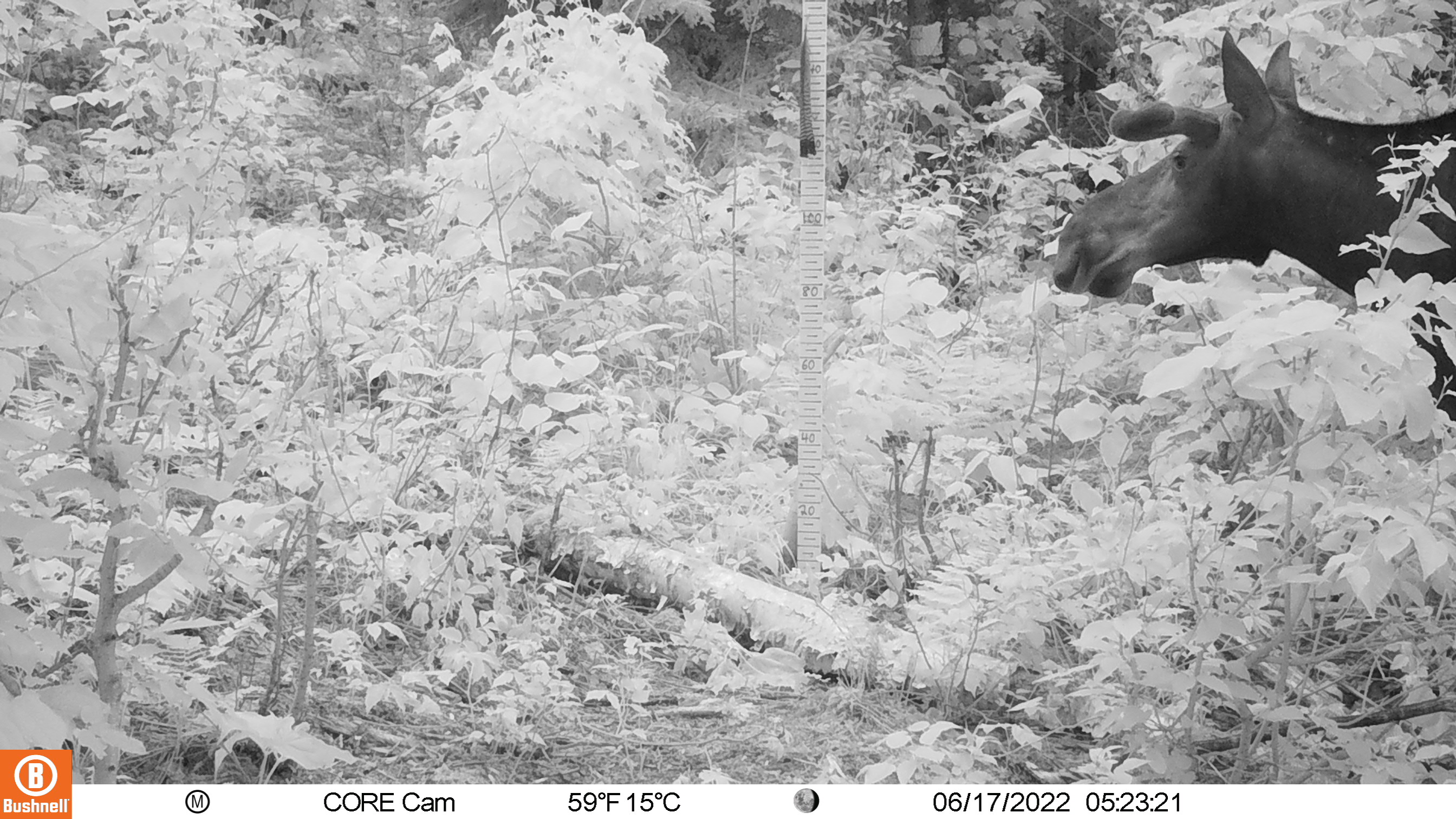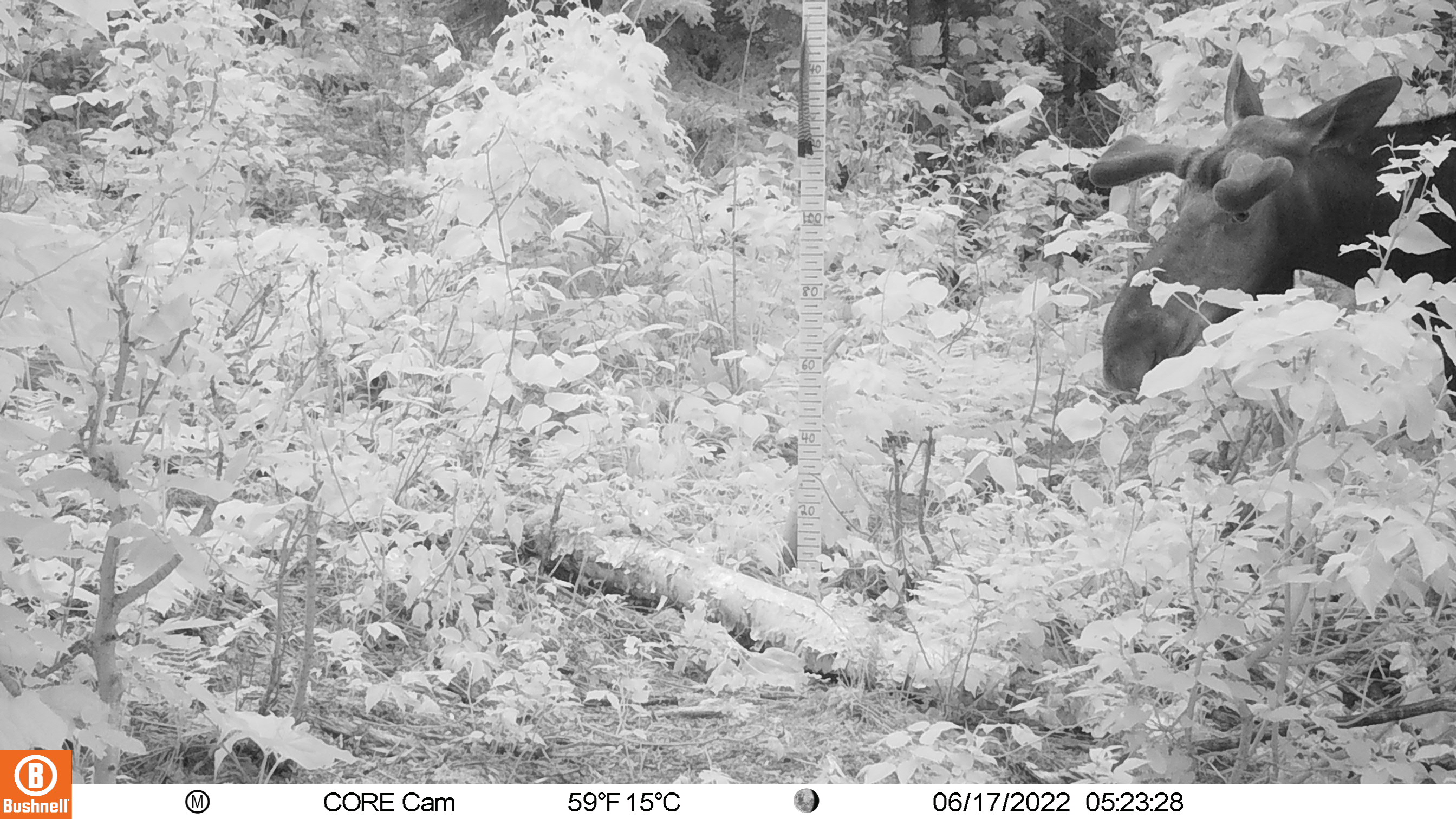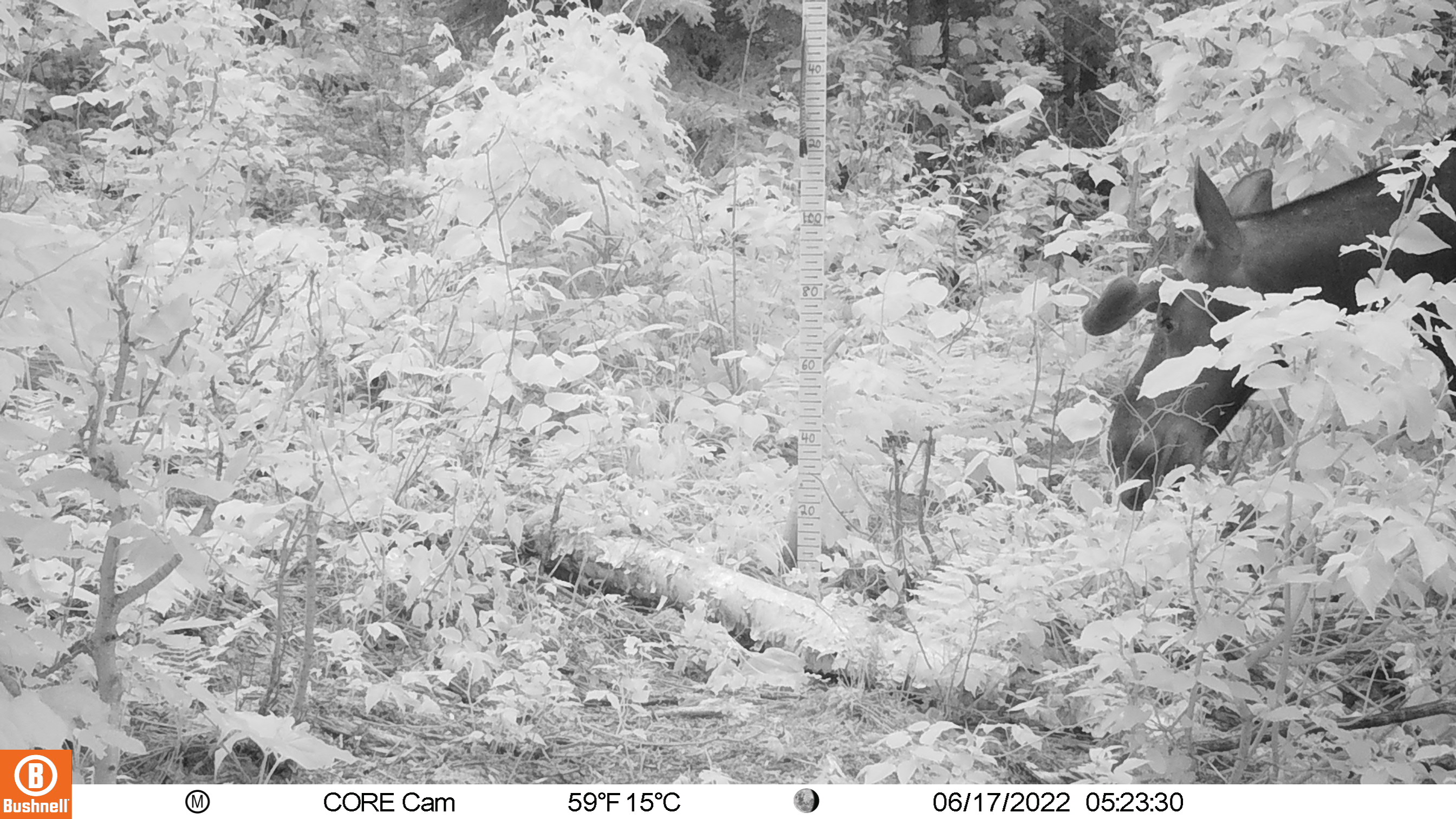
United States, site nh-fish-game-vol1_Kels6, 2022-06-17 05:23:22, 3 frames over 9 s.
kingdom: Animalia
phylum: Chordata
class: Mammalia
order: Artiodactyla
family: Cervidae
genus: Alces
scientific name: Alces alces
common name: moose